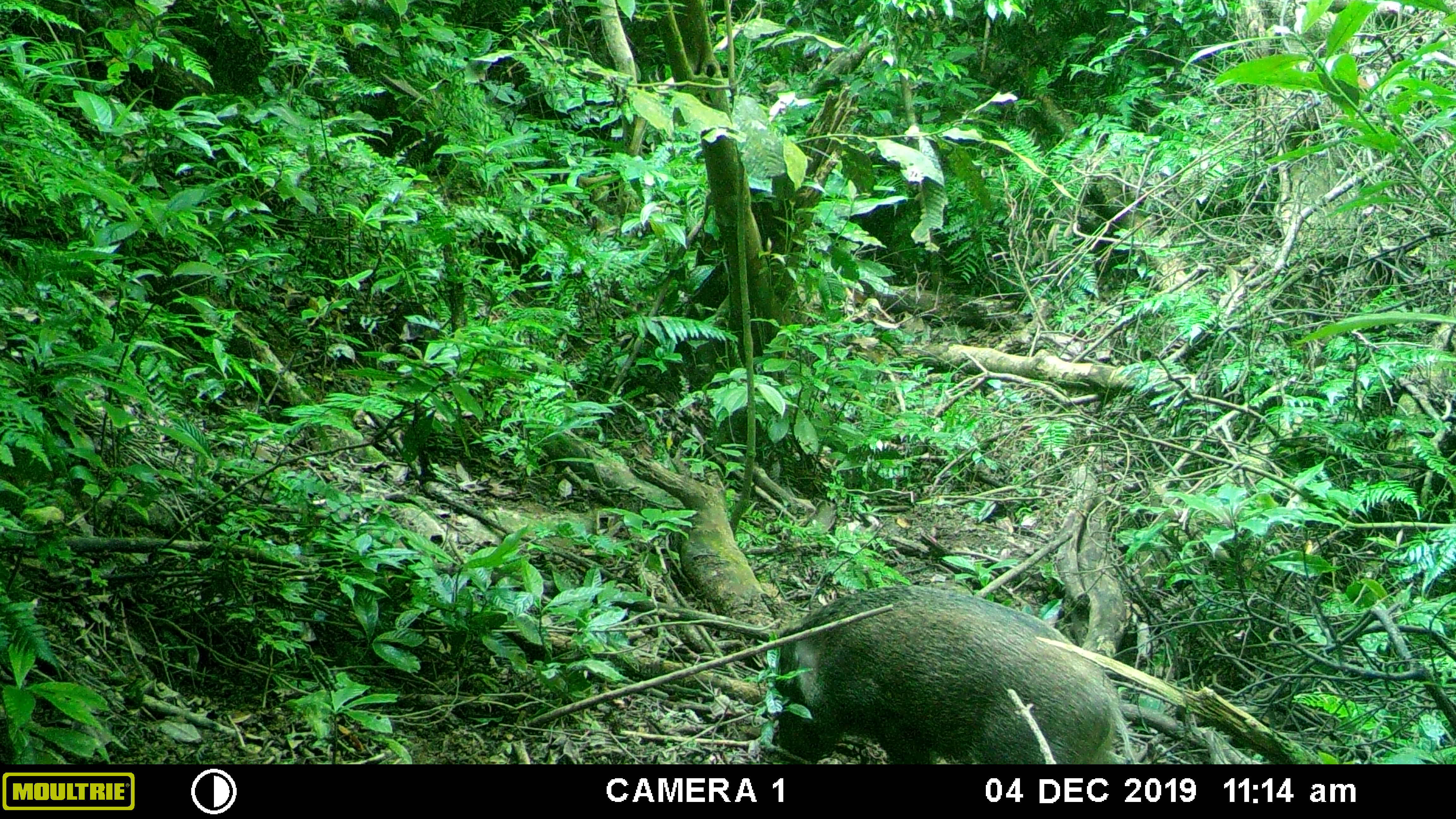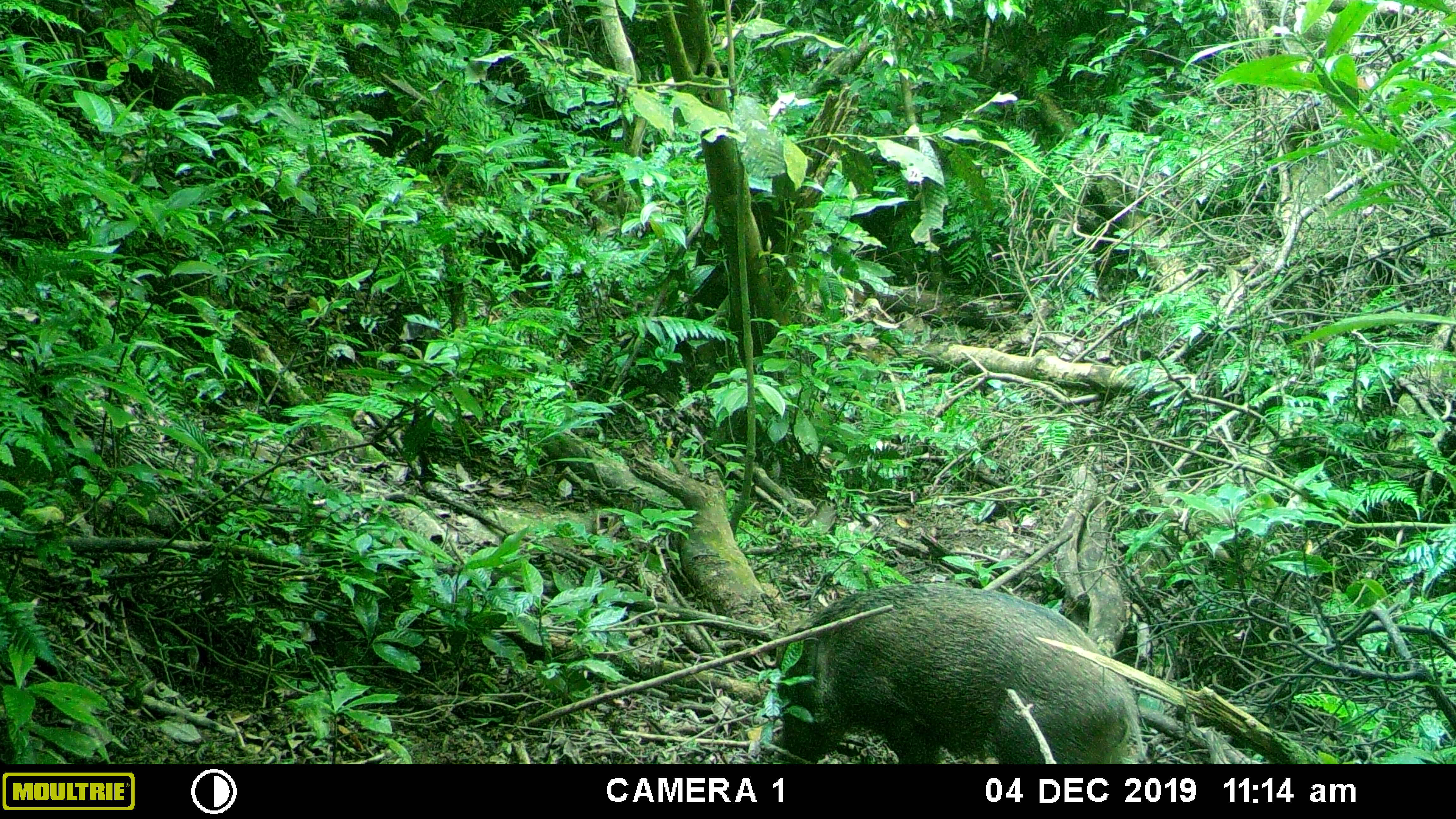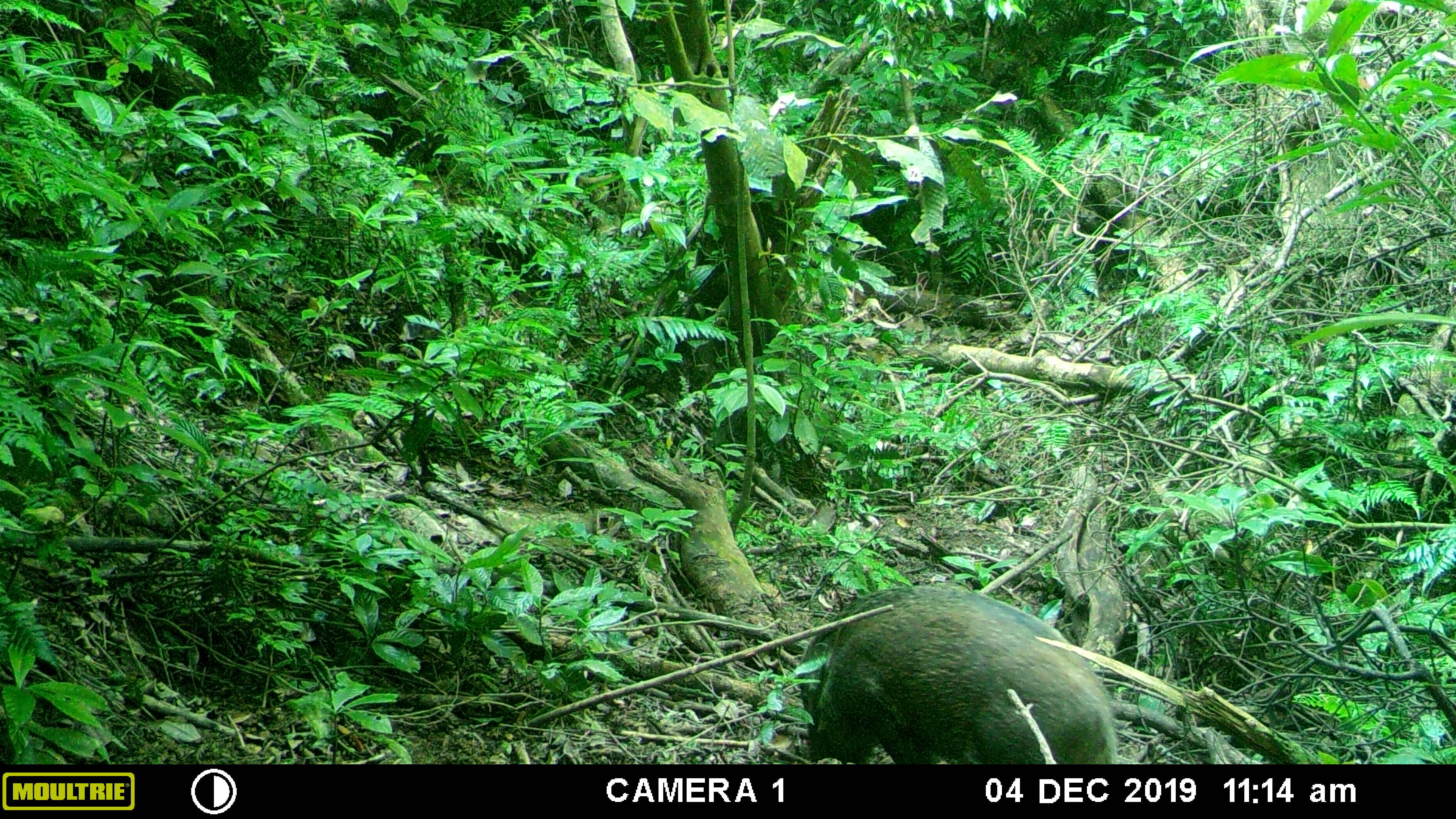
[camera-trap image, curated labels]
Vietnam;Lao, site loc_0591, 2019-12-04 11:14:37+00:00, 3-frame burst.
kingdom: Animalia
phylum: Chordata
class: Mammalia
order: Artiodactyla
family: Suidae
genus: Sus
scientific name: Sus scrofa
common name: eurasian wild pig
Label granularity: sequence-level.